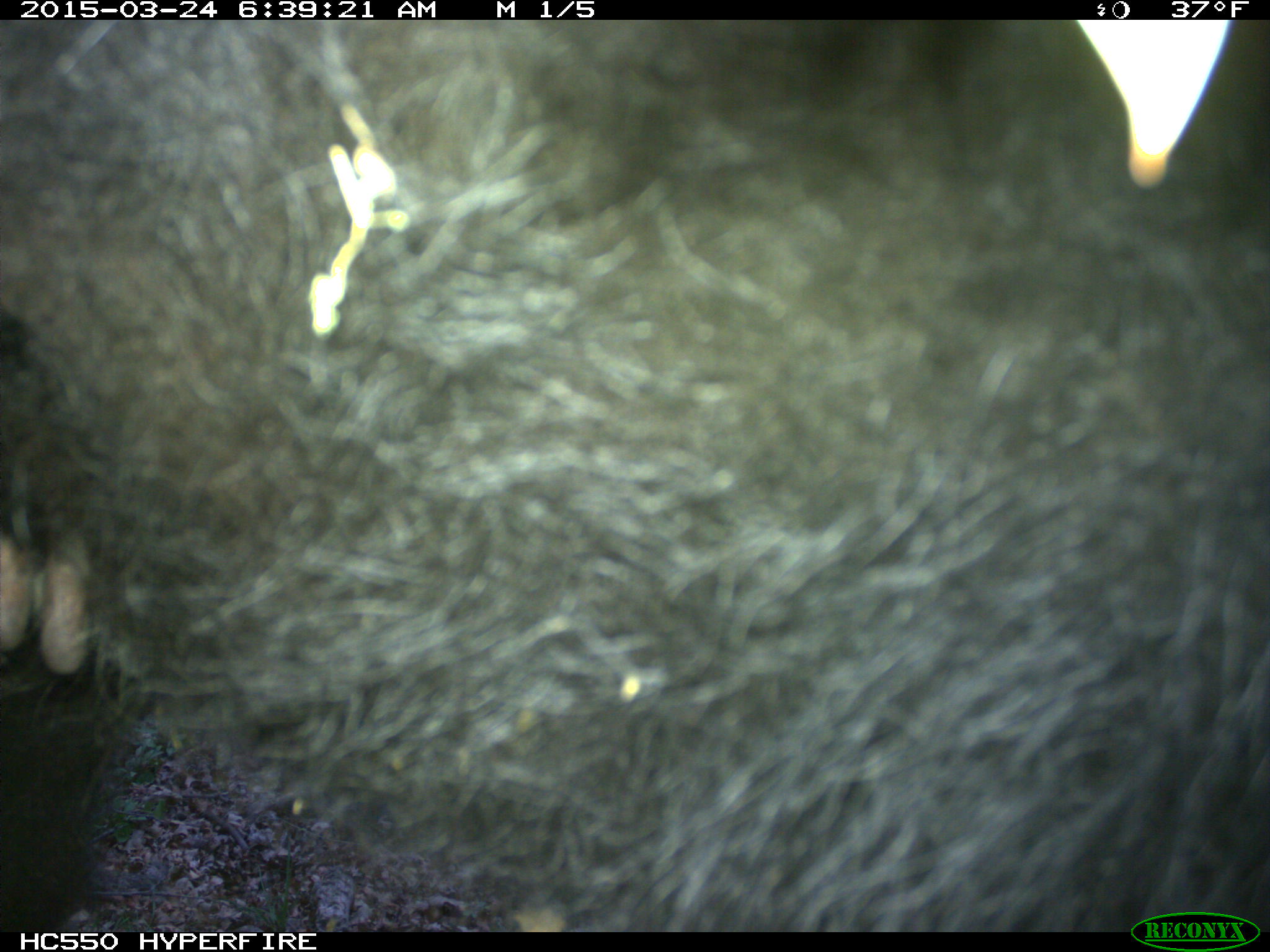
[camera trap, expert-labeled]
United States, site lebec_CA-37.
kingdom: Animalia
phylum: Chordata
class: Mammalia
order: Artiodactyla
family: Bovidae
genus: Bos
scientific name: Bos taurus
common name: domestic cow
Bos taurus (domestic cow).